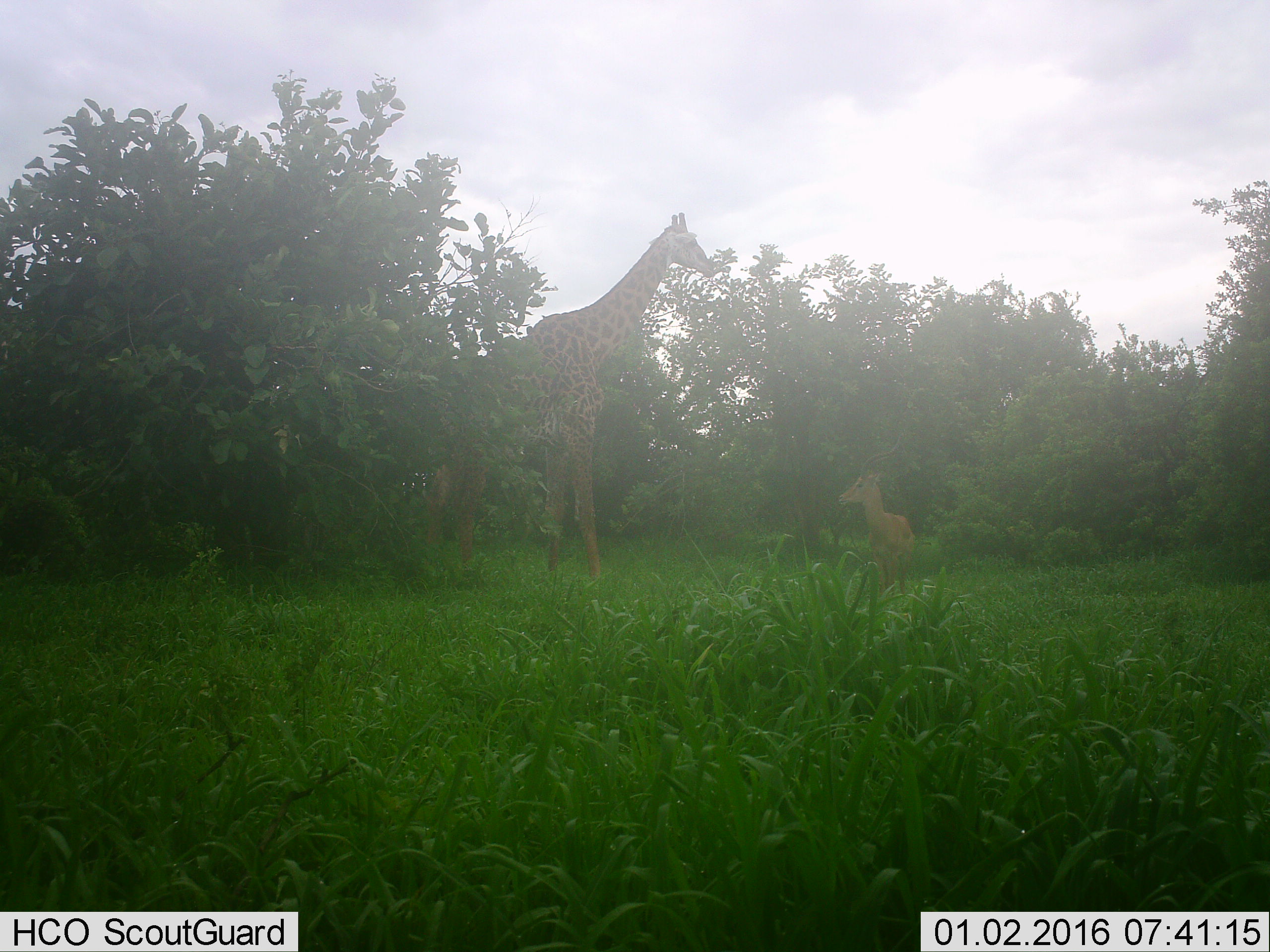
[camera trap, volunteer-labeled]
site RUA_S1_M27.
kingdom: Animalia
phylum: Chordata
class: Mammalia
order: Artiodactyla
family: Giraffidae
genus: Giraffa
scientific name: Giraffa camelopardalis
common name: giraffe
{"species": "giraffe (Giraffa camelopardalis)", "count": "1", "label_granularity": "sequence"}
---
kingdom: Animalia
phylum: Chordata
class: Mammalia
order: Artiodactyla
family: Bovidae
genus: Aepyceros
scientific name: Aepyceros melampus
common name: impala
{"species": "impala (Aepyceros melampus)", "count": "1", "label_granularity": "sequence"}